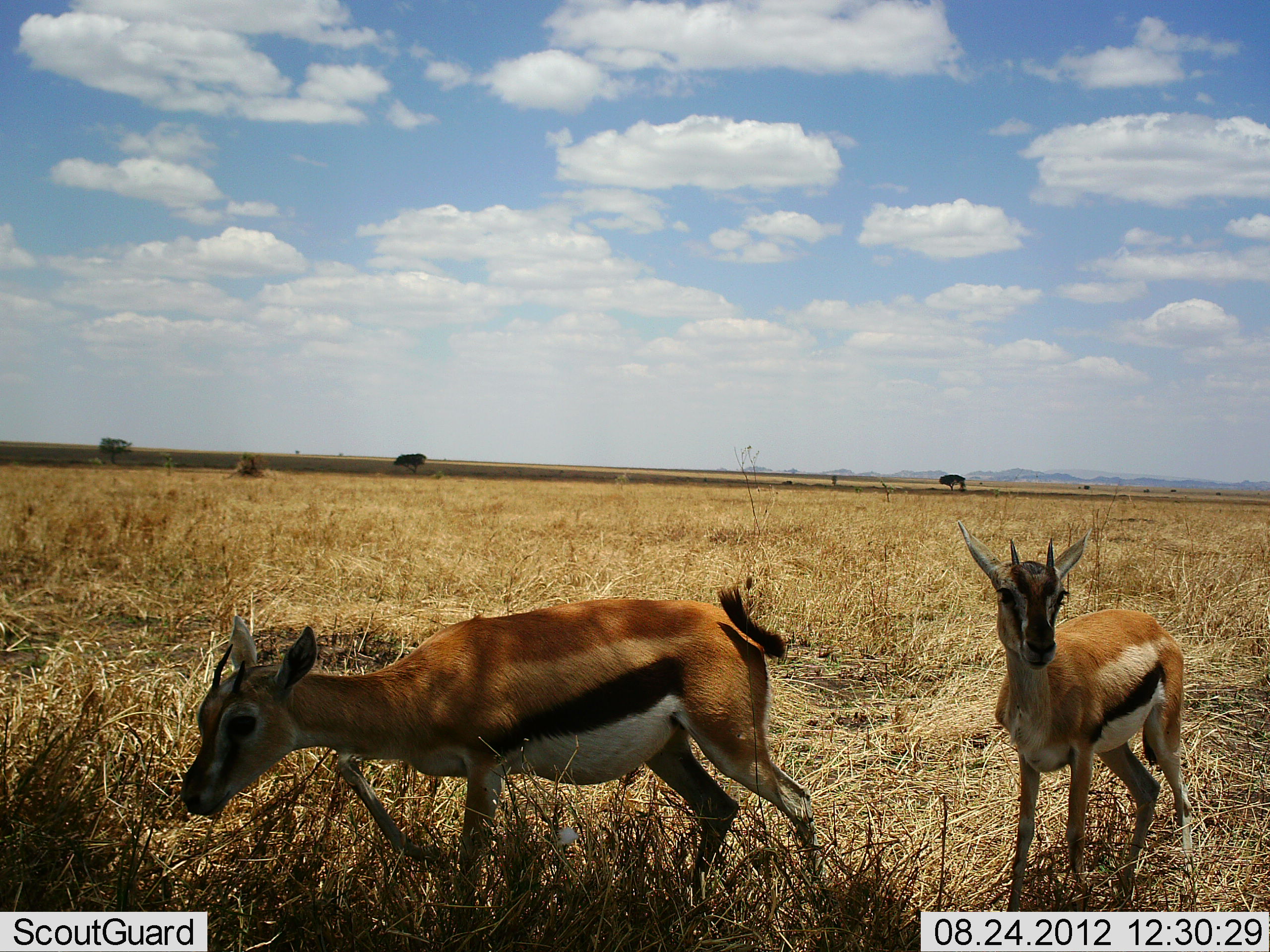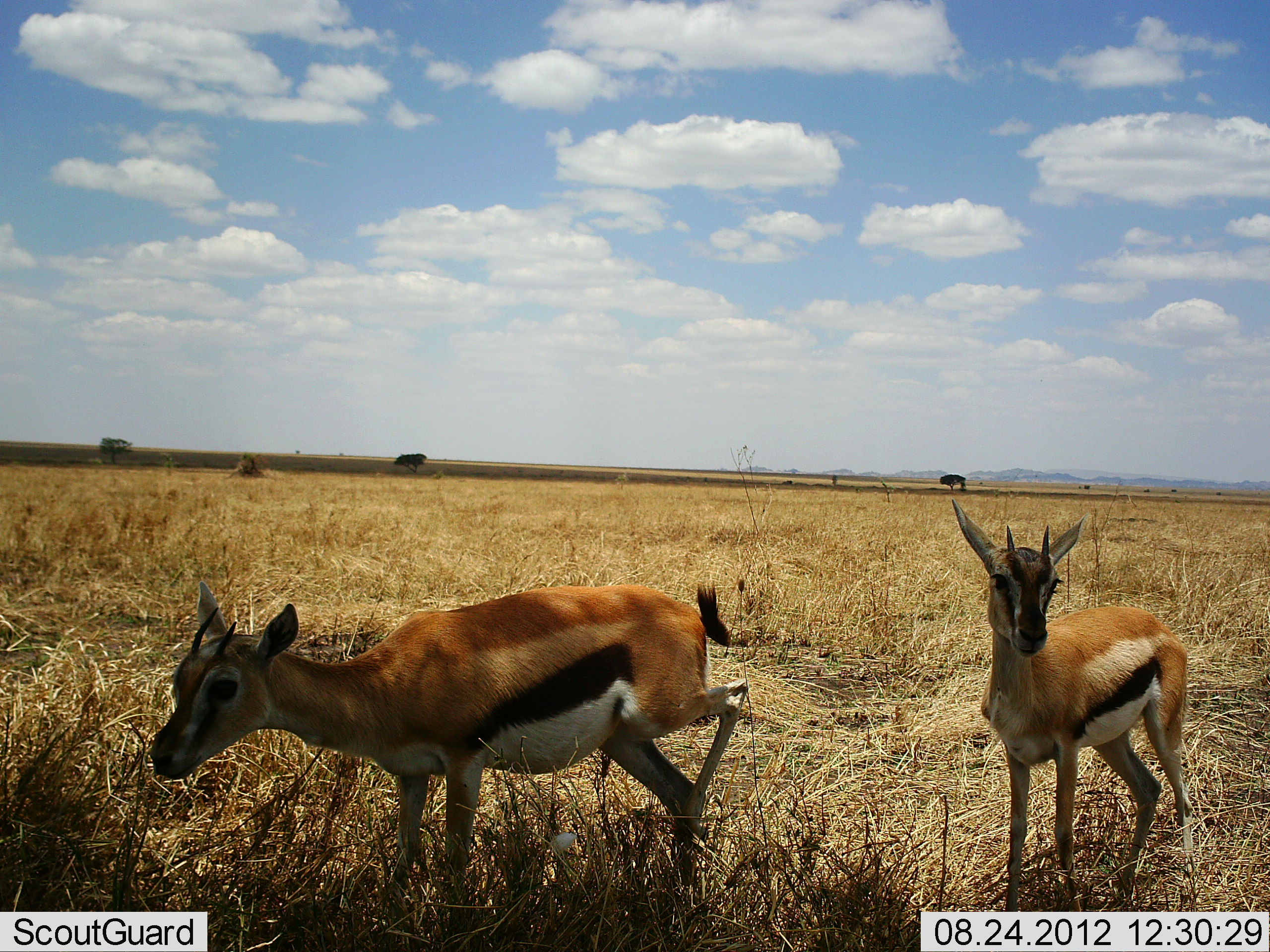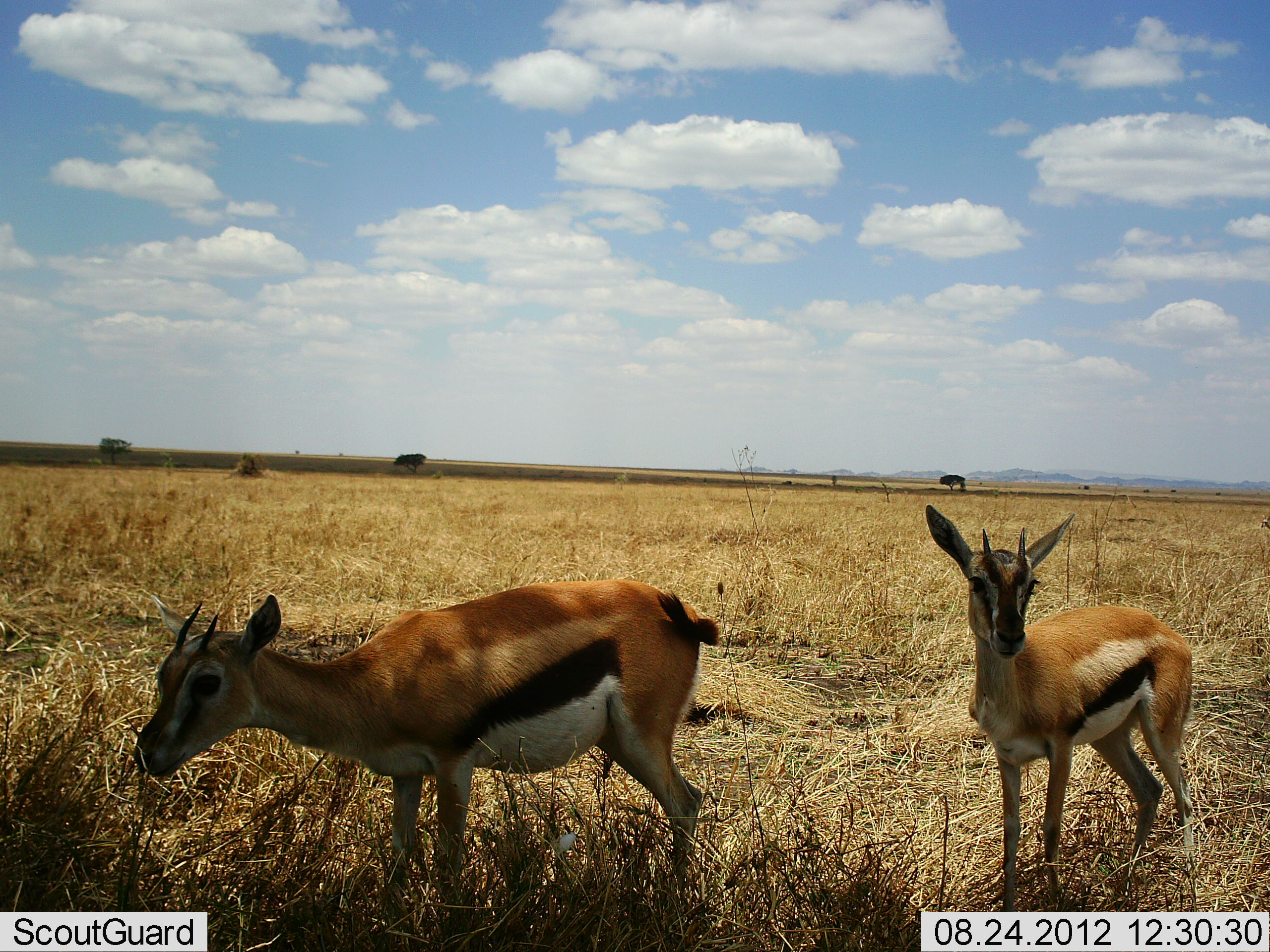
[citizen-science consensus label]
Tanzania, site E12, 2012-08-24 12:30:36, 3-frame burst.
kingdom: Animalia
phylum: Chordata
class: Mammalia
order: Artiodactyla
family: Bovidae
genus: Eudorcas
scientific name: Eudorcas thomsonii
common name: thomson's gazelle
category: gazellethomsons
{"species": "gazellethomsons (thomson's gazelle) (Eudorcas thomsonii)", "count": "2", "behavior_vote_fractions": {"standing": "50%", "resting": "0%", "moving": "50%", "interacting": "10%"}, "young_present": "20%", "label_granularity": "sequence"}